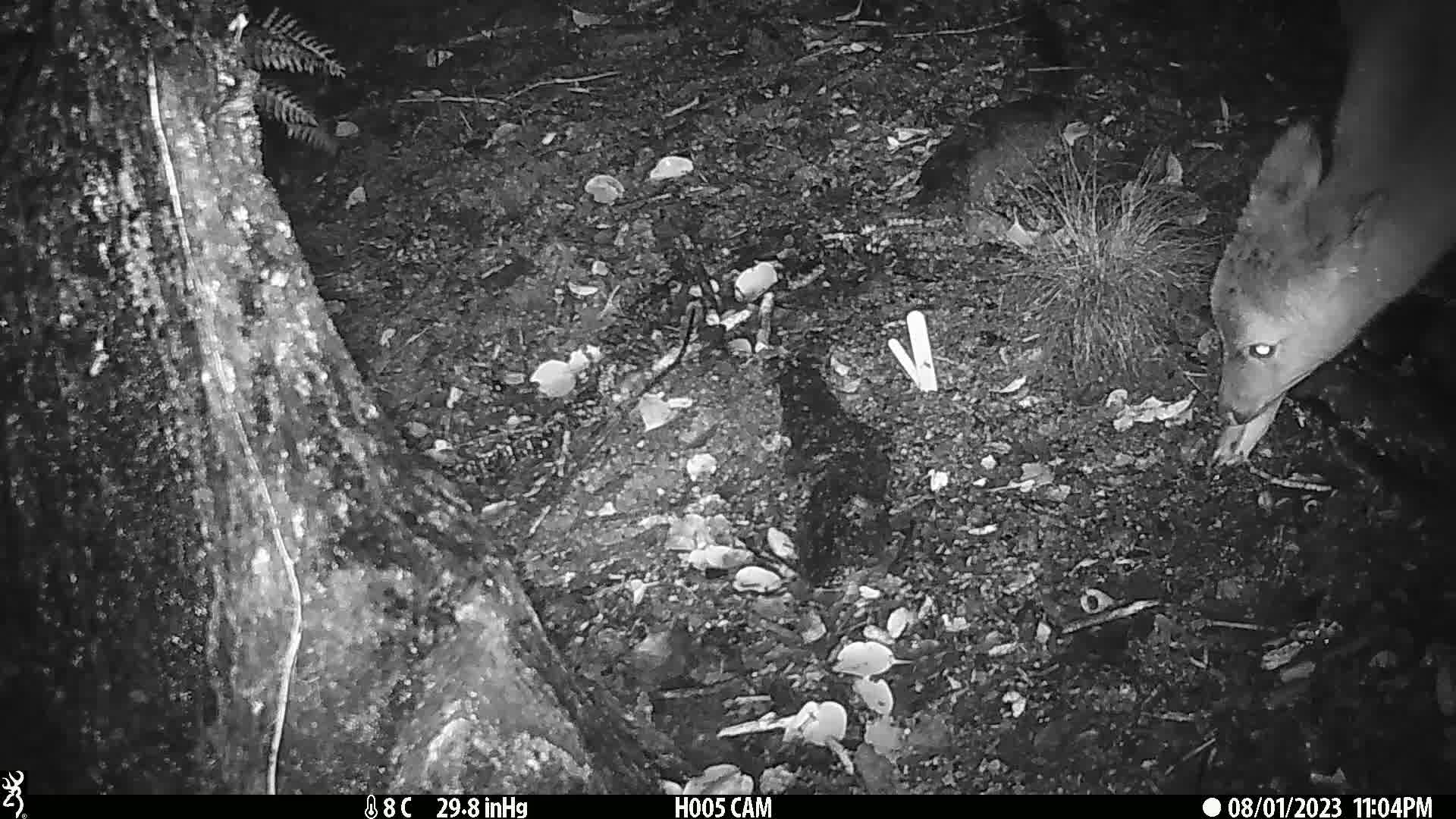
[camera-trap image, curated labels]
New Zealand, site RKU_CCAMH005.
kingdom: Animalia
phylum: Chordata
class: Mammalia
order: Artiodactyla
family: Cervidae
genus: Odocoileus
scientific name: Odocoileus virginianus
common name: white-tailed deer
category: white tailed deer